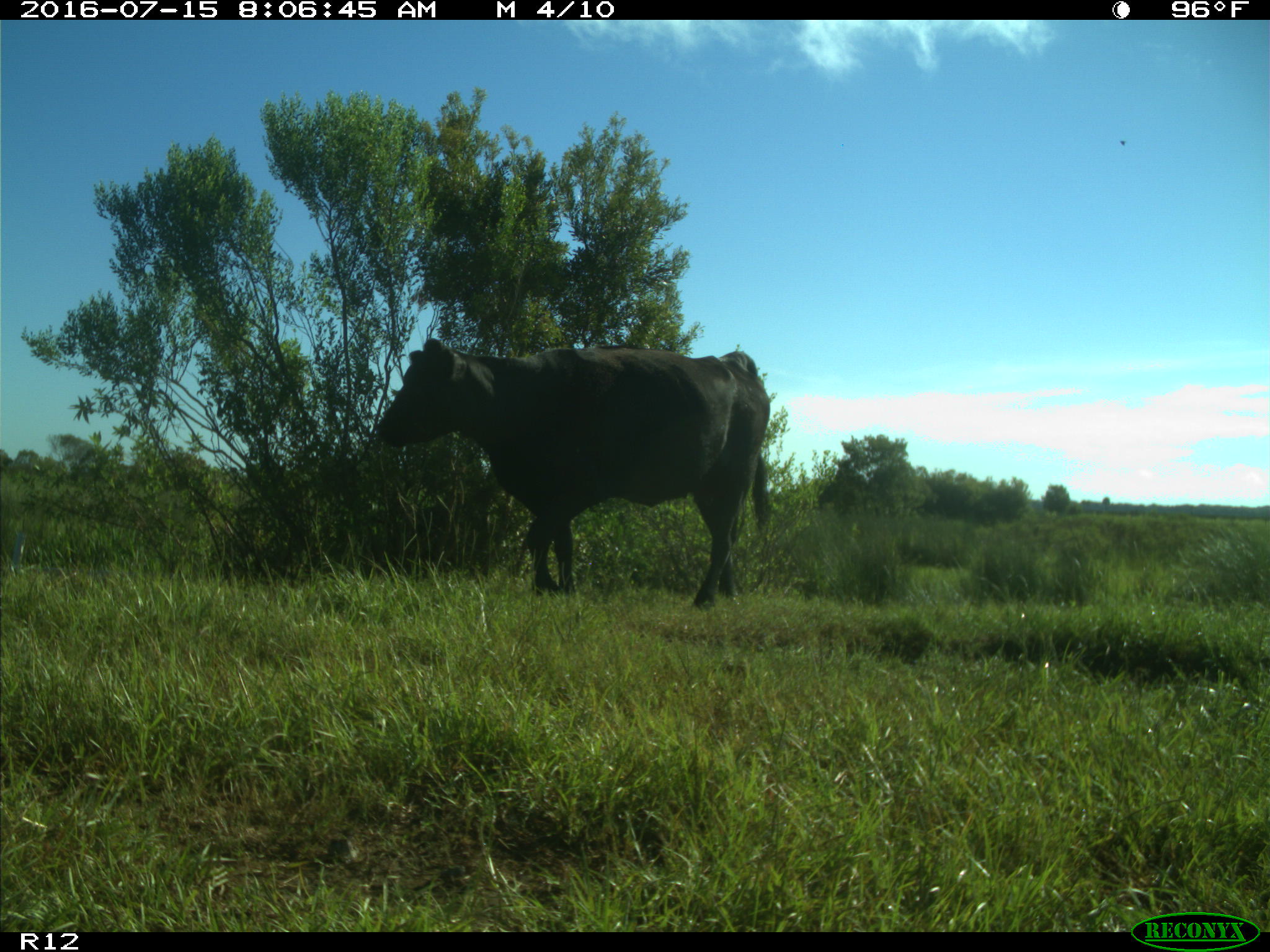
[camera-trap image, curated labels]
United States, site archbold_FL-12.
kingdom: Animalia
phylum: Chordata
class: Mammalia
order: Artiodactyla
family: Bovidae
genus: Bos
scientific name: Bos taurus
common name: domestic cow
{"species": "Bos taurus (domestic cow)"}